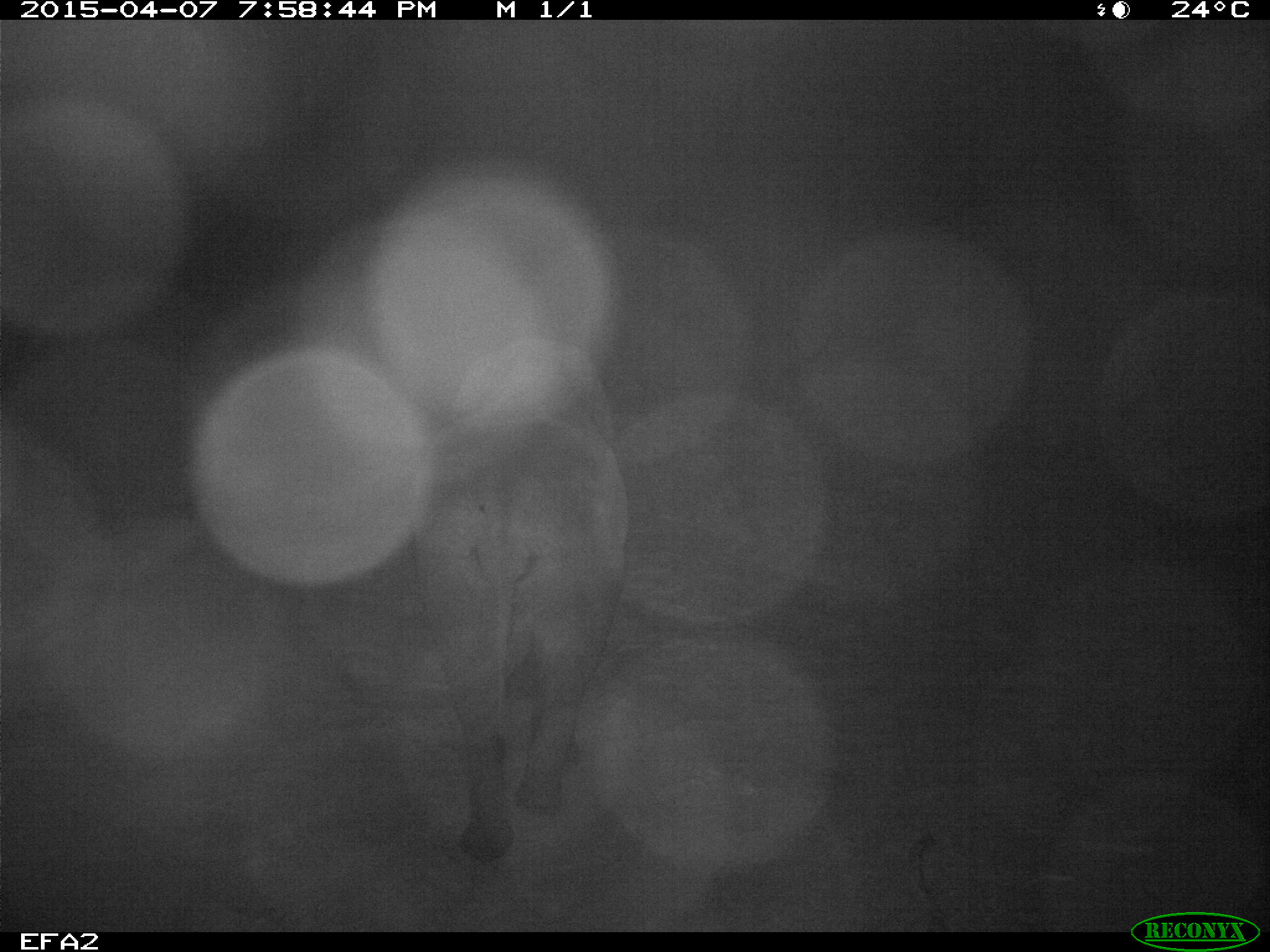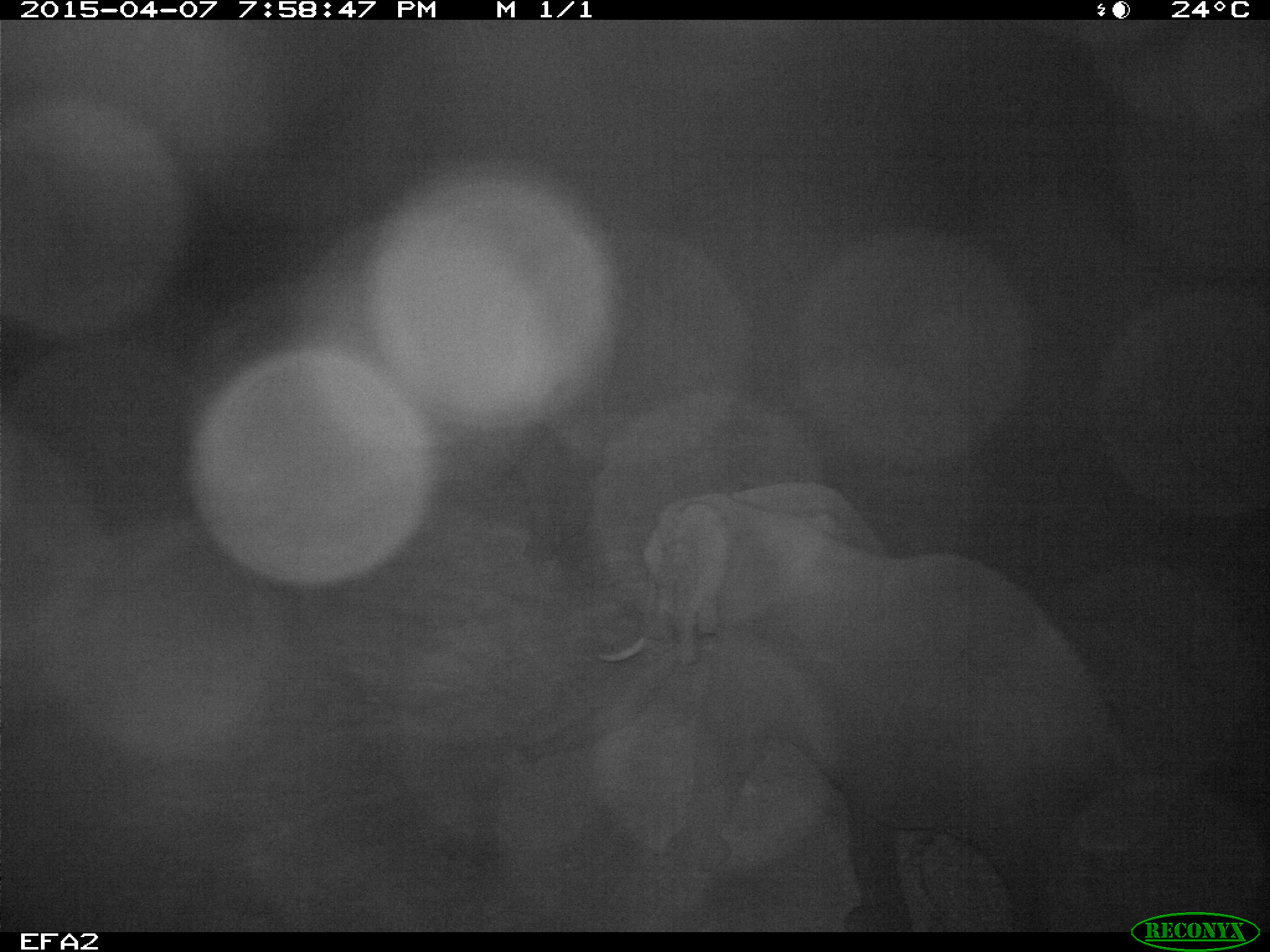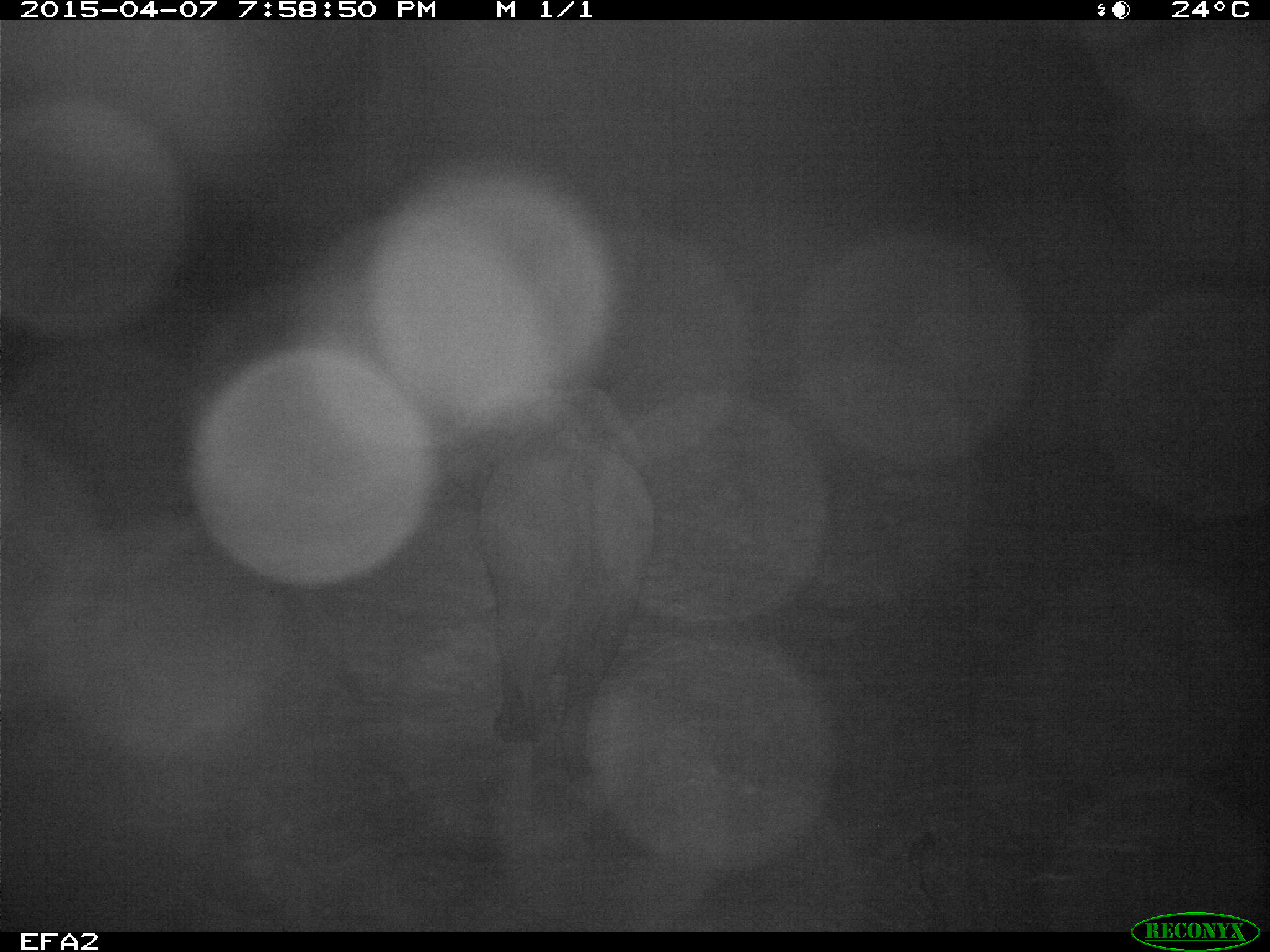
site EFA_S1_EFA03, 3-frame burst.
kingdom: Animalia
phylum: Chordata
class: Mammalia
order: Proboscidea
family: Elephantidae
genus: Loxodonta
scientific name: Loxodonta africana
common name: african bush elephant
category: elephant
Elephant (african bush elephant) (Loxodonta africana), count 2. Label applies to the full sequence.